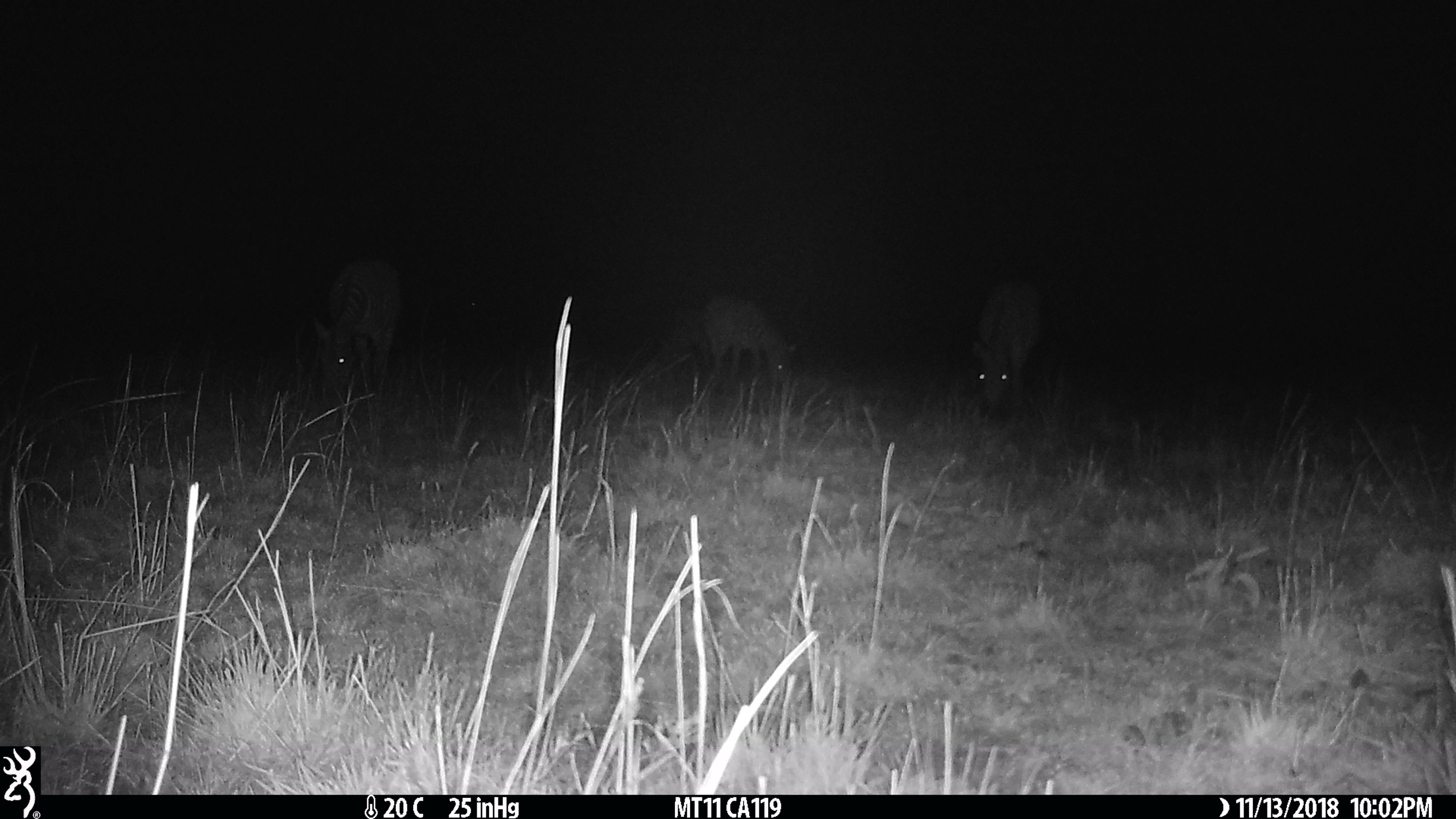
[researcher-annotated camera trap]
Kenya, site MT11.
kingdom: Animalia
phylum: Chordata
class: Mammalia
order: Perissodactyla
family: Equidae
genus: Equus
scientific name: Equus quagga burchellii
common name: burchell's zebra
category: zebra